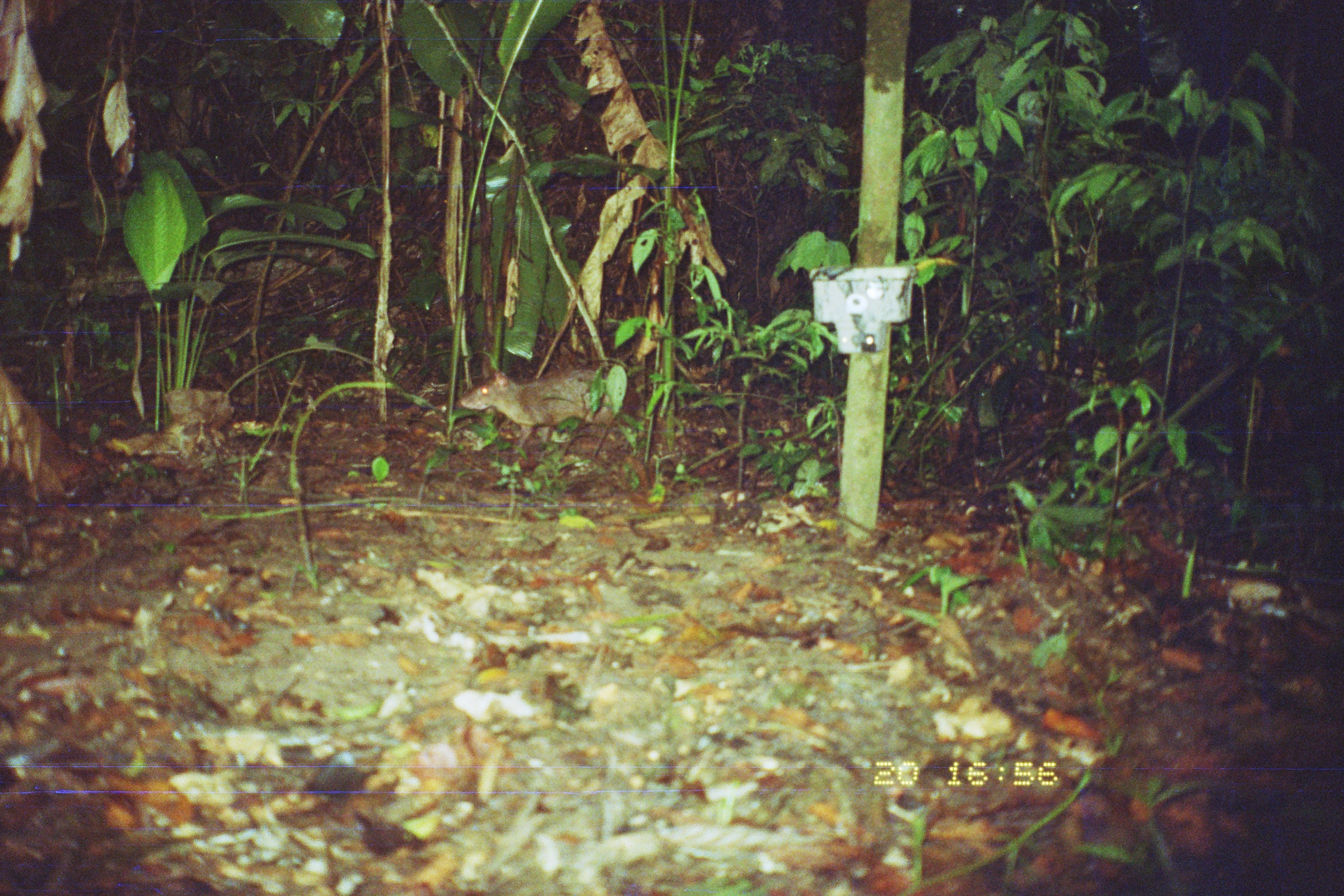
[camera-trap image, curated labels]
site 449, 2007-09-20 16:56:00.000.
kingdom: Animalia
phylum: Chordata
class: Mammalia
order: Rodentia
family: Dasyproctidae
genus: Dasyprocta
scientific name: Dasyprocta punctata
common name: central american agouti